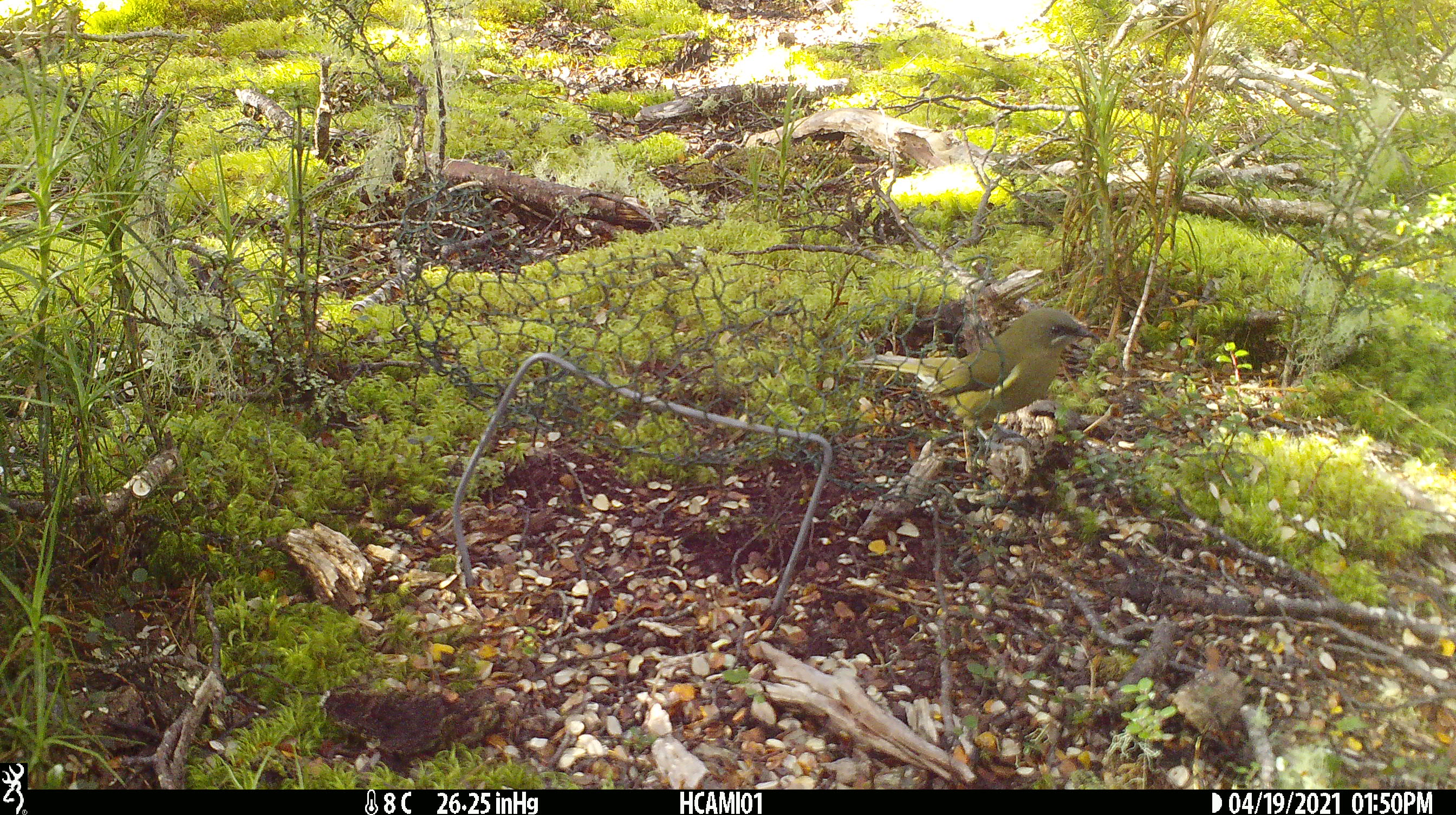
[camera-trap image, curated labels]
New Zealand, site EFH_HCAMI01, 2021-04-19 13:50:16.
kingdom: Animalia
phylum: Chordata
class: Aves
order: Passeriformes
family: Meliphagidae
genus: Anthornis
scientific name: Anthornis melanura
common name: new zealand bellbird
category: bellbird